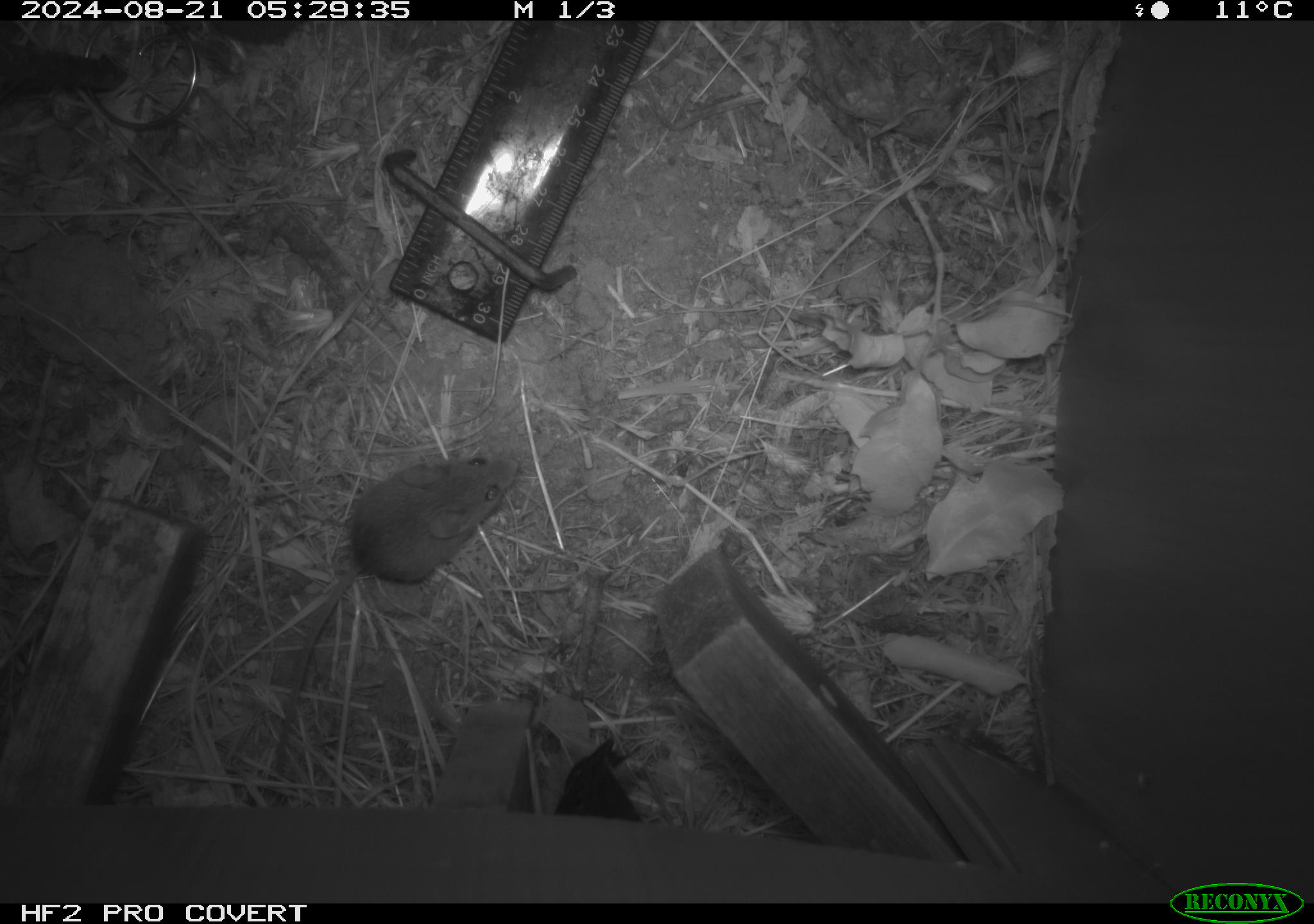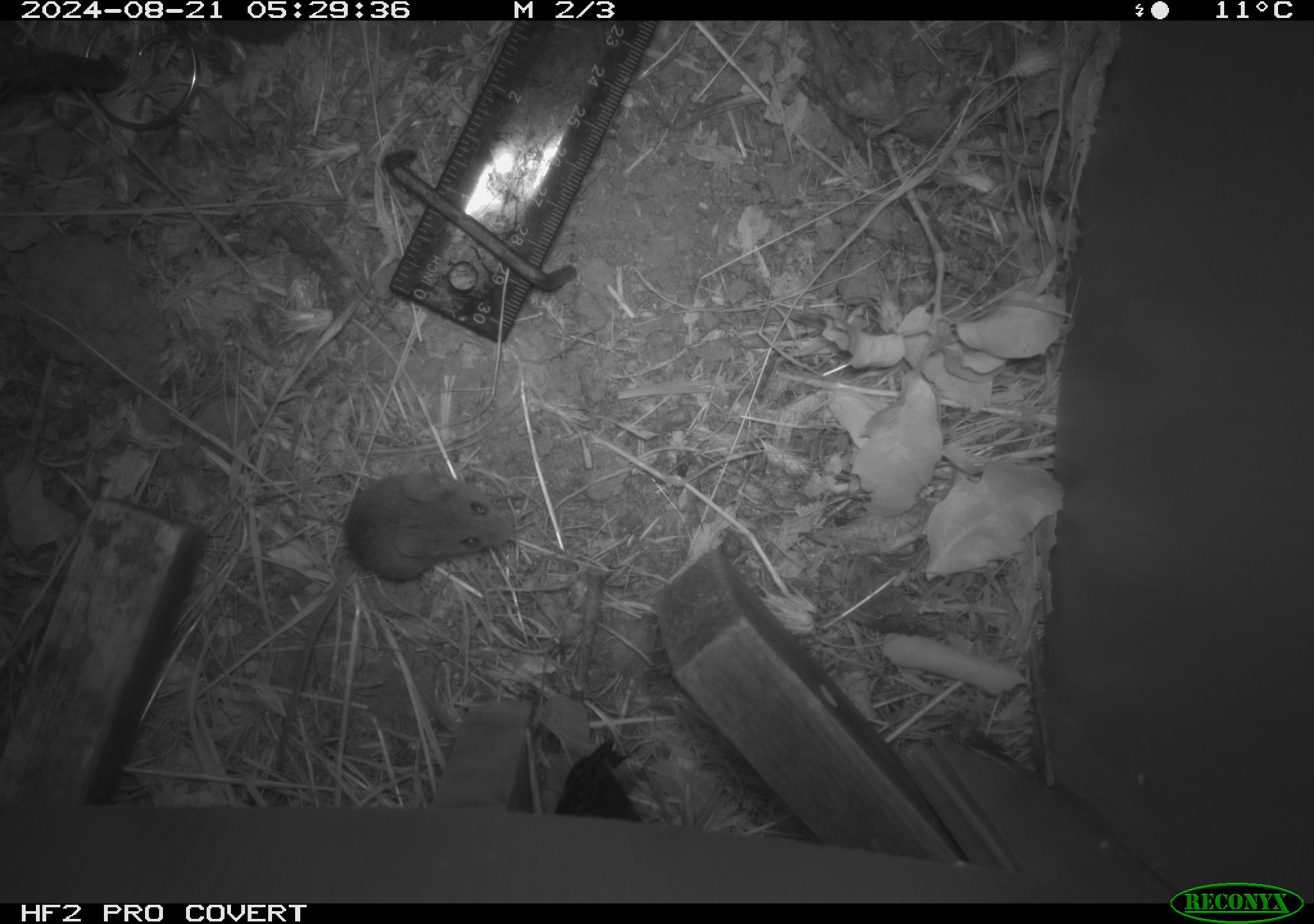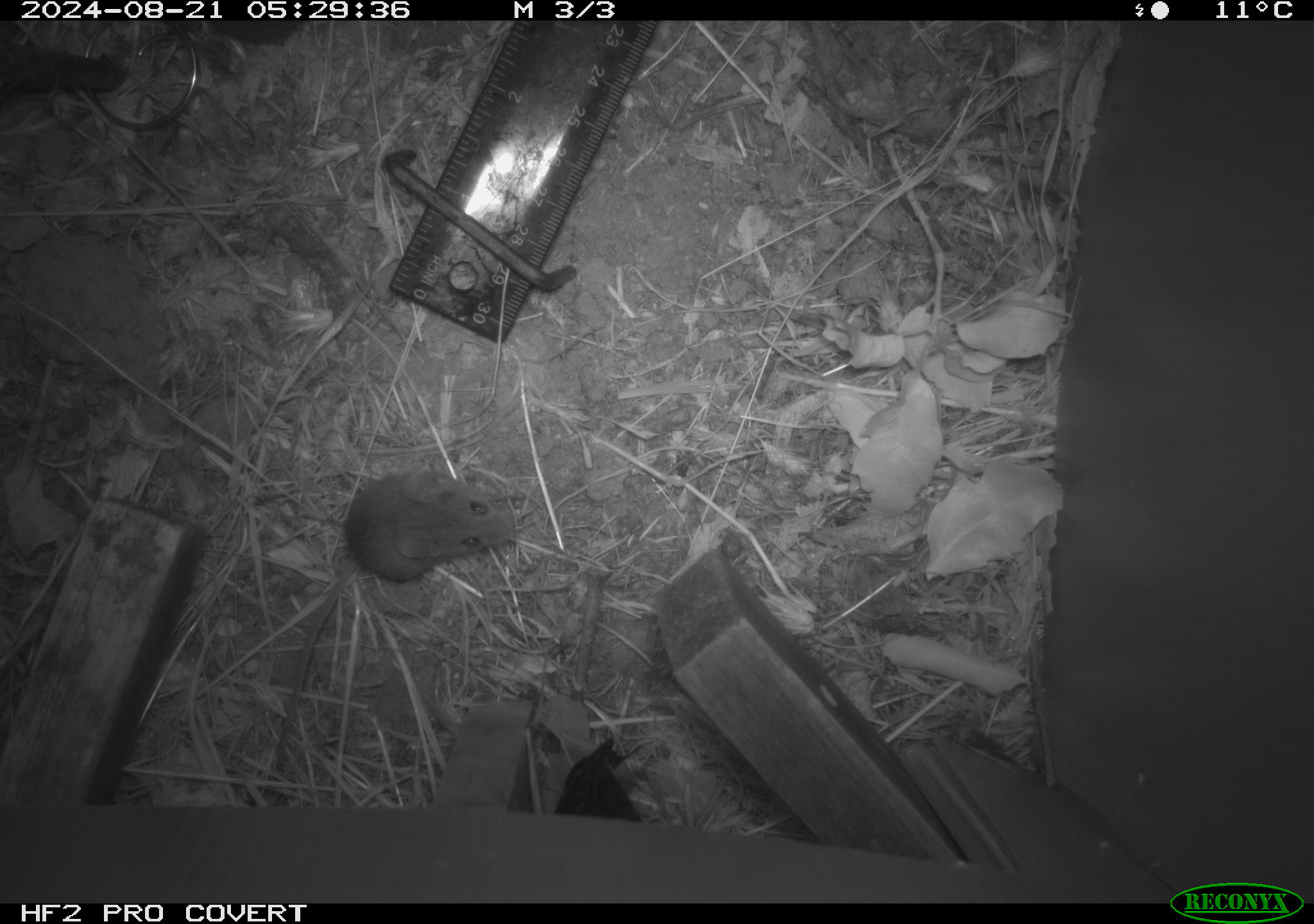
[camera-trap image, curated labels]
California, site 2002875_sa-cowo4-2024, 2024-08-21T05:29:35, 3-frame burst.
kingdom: Animalia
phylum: Chordata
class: Mammalia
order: Rodentia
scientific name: Rodentia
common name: mouse species